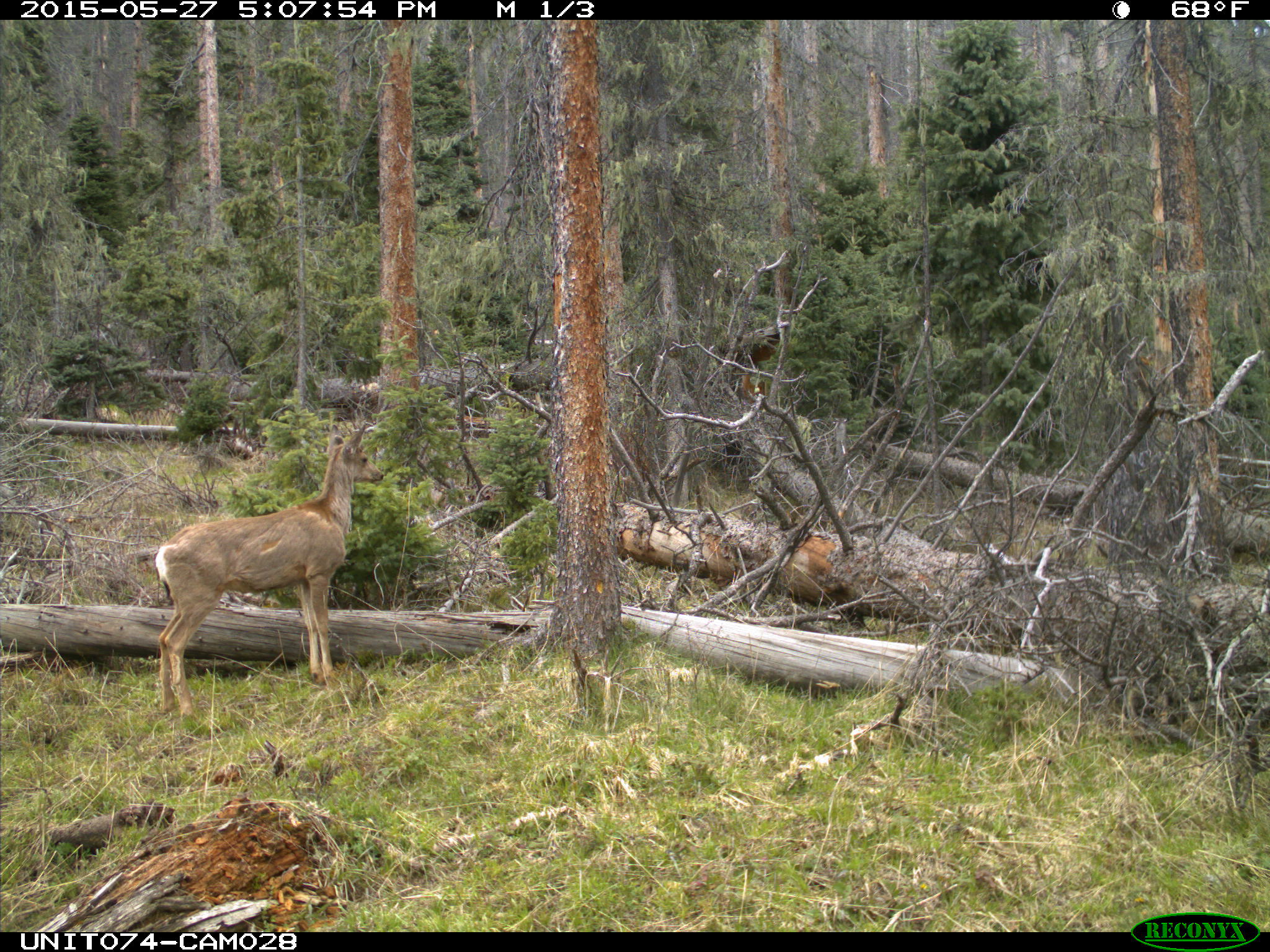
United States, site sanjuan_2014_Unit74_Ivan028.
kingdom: Animalia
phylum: Chordata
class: Mammalia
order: Artiodactyla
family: Cervidae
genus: Odocoileus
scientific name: Odocoileus hemionus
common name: mule deer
Odocoileus hemionus (mule deer).